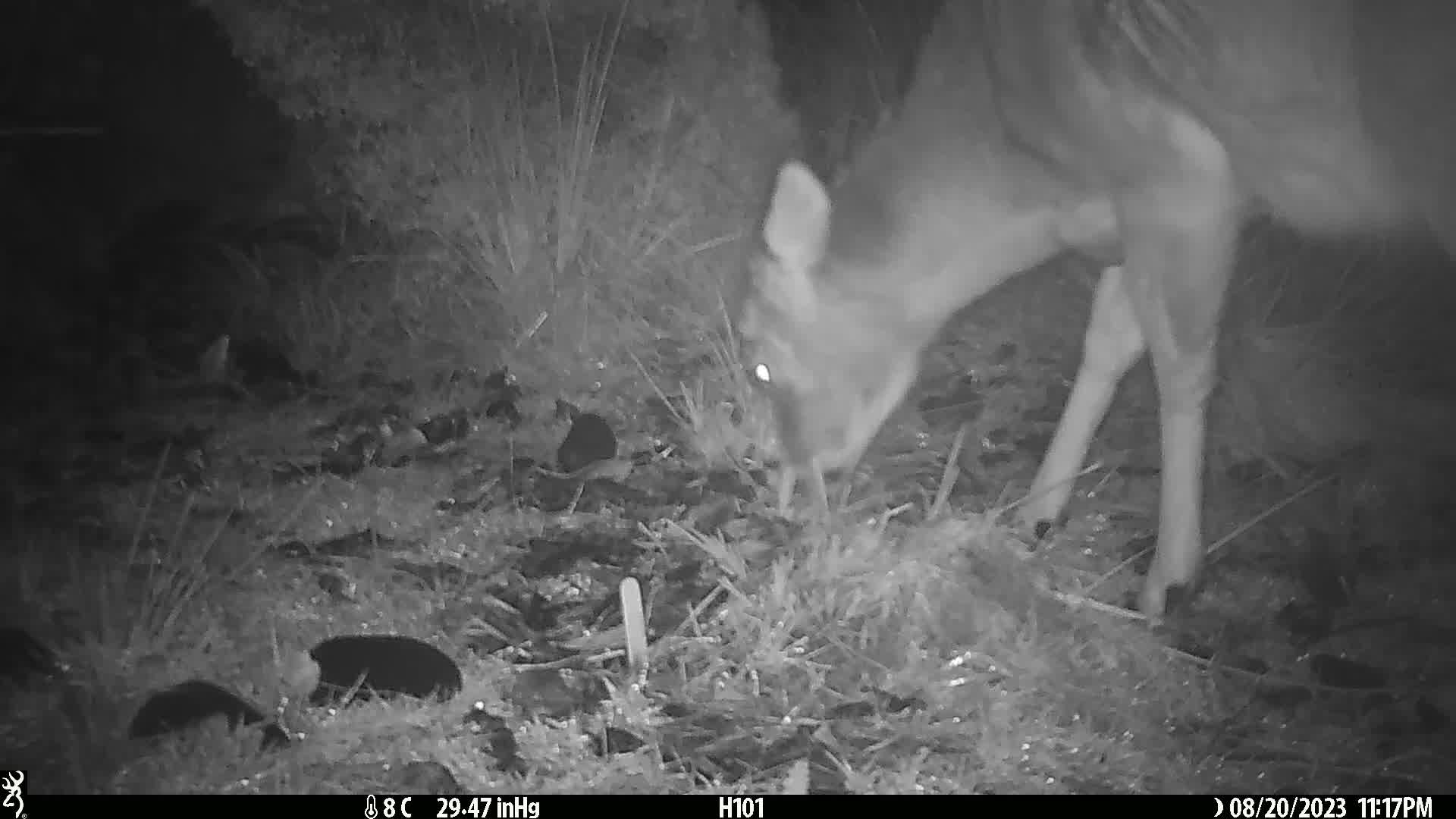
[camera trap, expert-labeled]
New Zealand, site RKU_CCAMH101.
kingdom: Animalia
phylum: Chordata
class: Mammalia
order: Artiodactyla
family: Cervidae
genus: Odocoileus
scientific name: Odocoileus virginianus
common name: white-tailed deer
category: white tailed deer